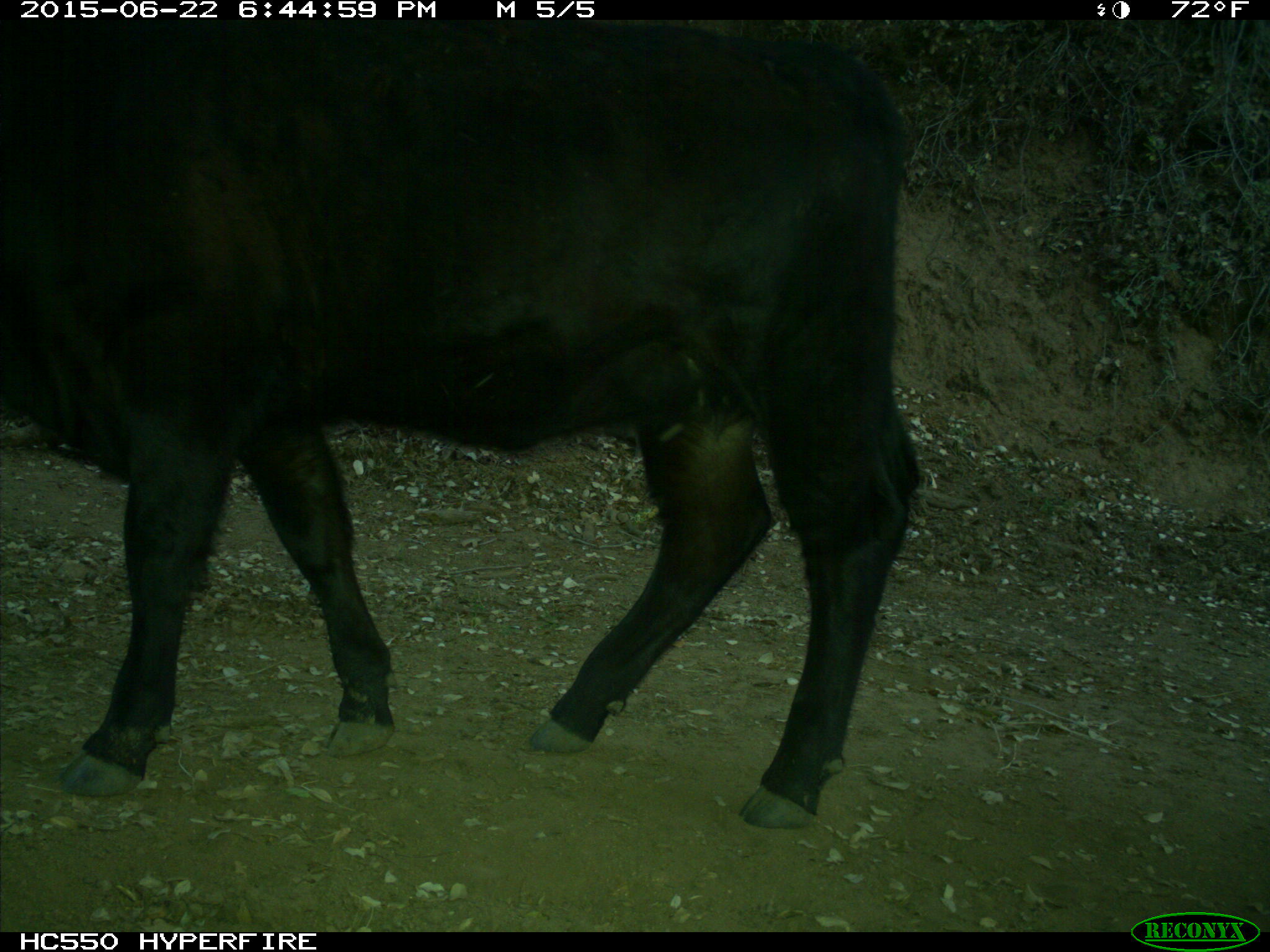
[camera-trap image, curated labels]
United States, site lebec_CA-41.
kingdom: Animalia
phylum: Chordata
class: Mammalia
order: Artiodactyla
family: Bovidae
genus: Bos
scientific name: Bos taurus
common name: domestic cow